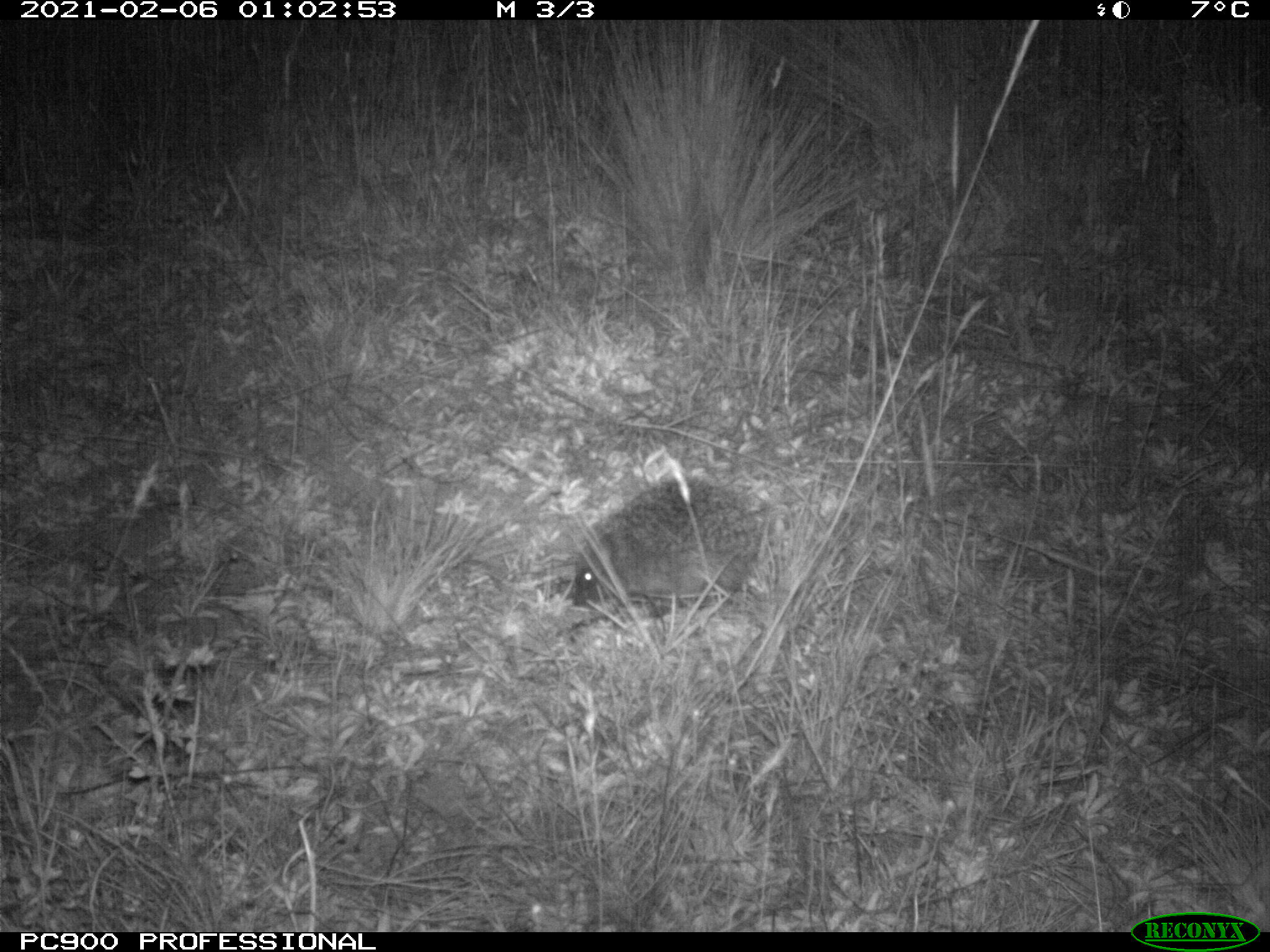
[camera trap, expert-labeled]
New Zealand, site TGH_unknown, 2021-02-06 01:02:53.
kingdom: Animalia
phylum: Chordata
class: Mammalia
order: Eulipotyphla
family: Erinaceidae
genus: Erinaceus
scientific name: Erinaceus europaeus europaeus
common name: european hedgehog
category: hedgehog